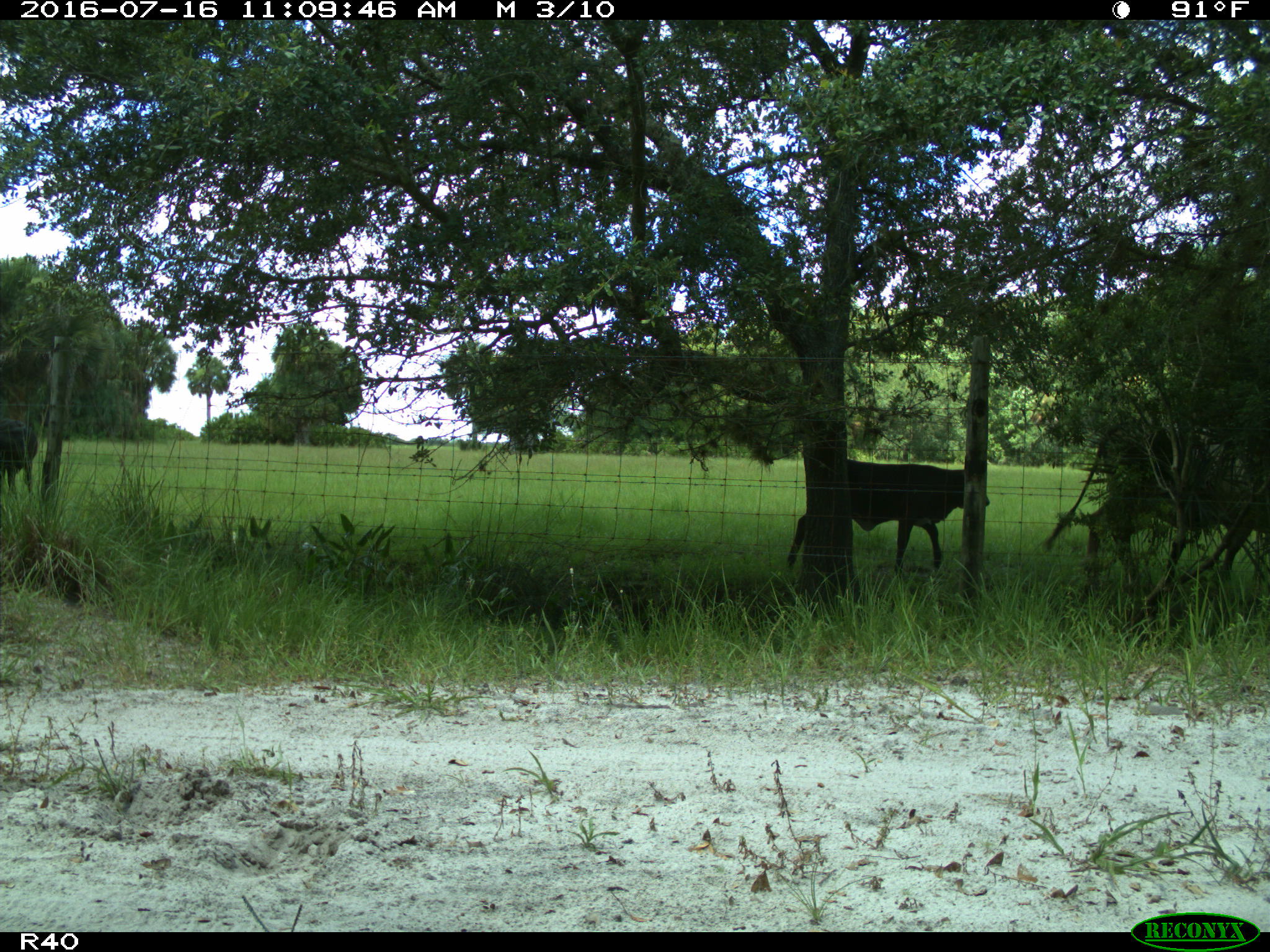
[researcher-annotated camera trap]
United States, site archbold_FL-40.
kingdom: Animalia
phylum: Chordata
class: Mammalia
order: Artiodactyla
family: Bovidae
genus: Bos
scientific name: Bos taurus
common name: domestic cow